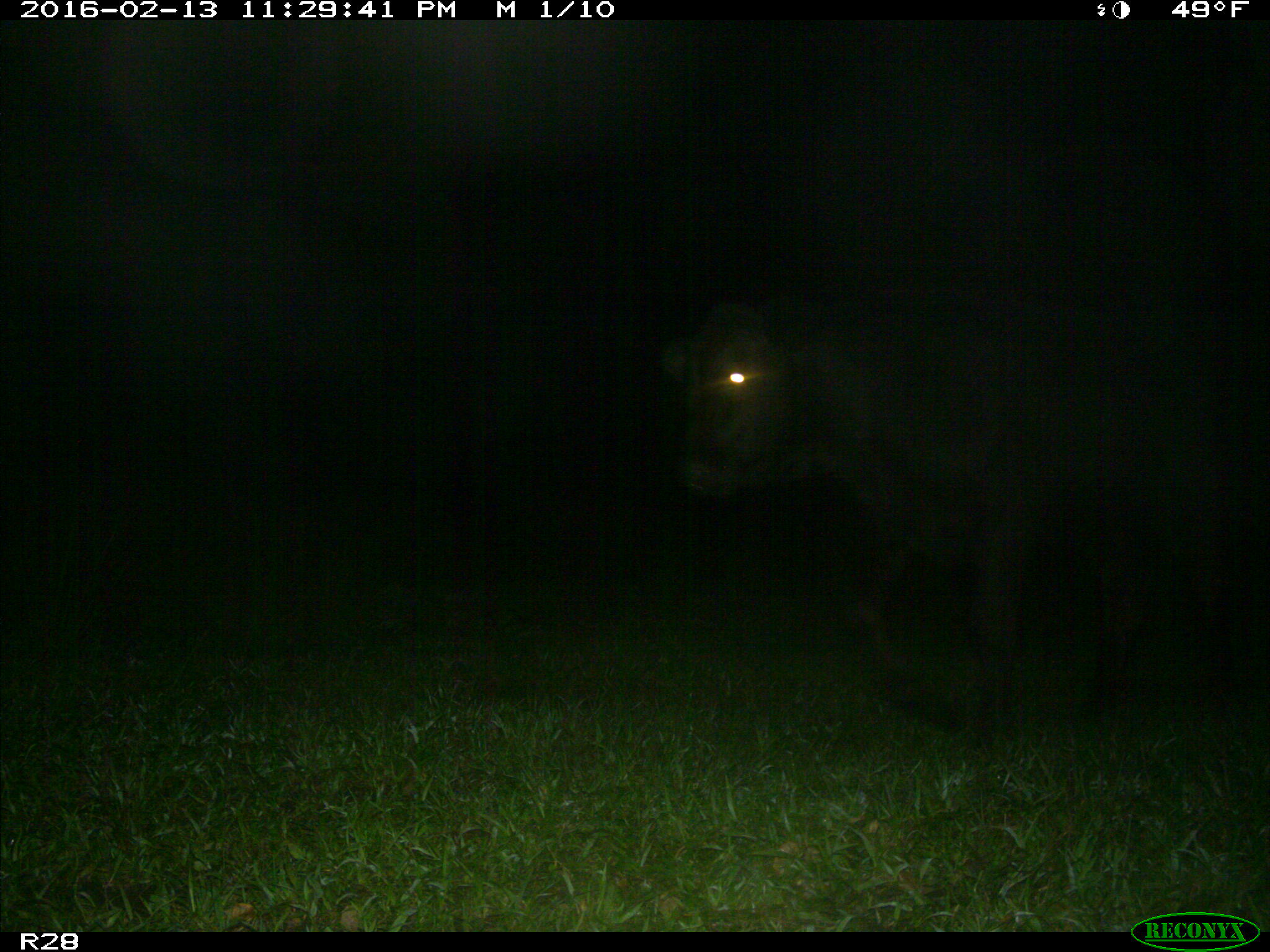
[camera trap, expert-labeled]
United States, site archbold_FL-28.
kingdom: Animalia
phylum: Chordata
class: Mammalia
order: Artiodactyla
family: Bovidae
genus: Bos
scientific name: Bos taurus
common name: domestic cow